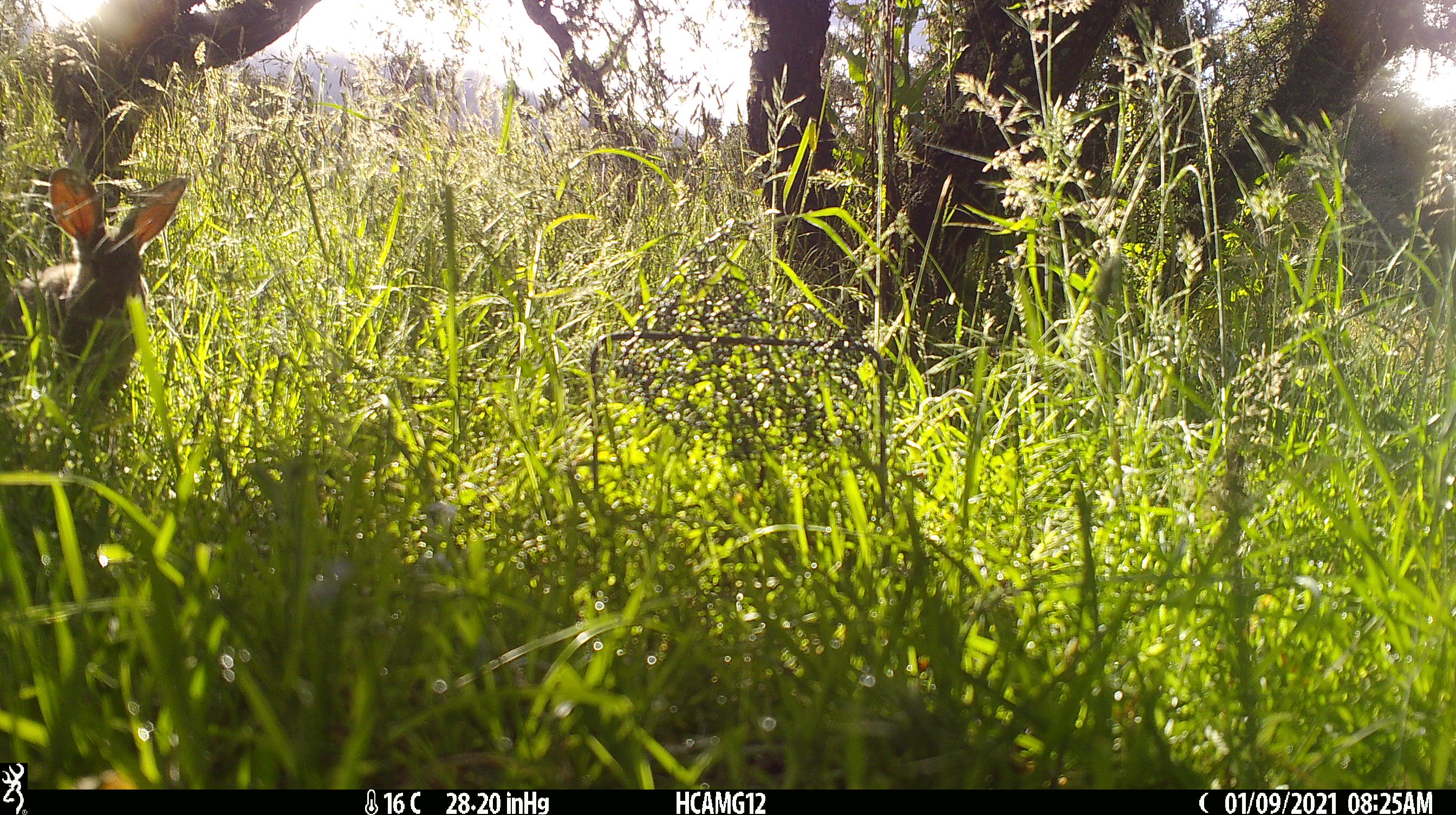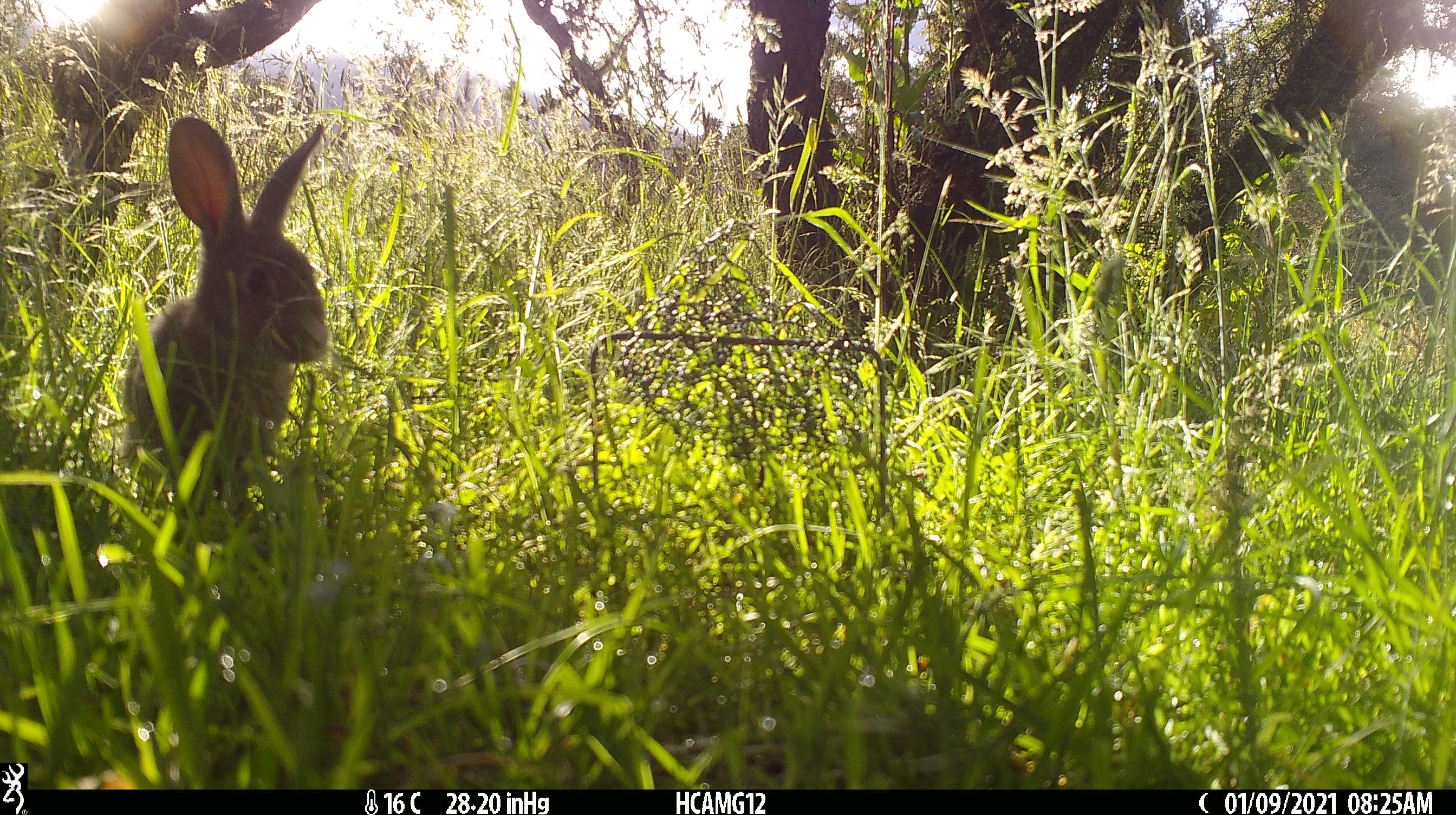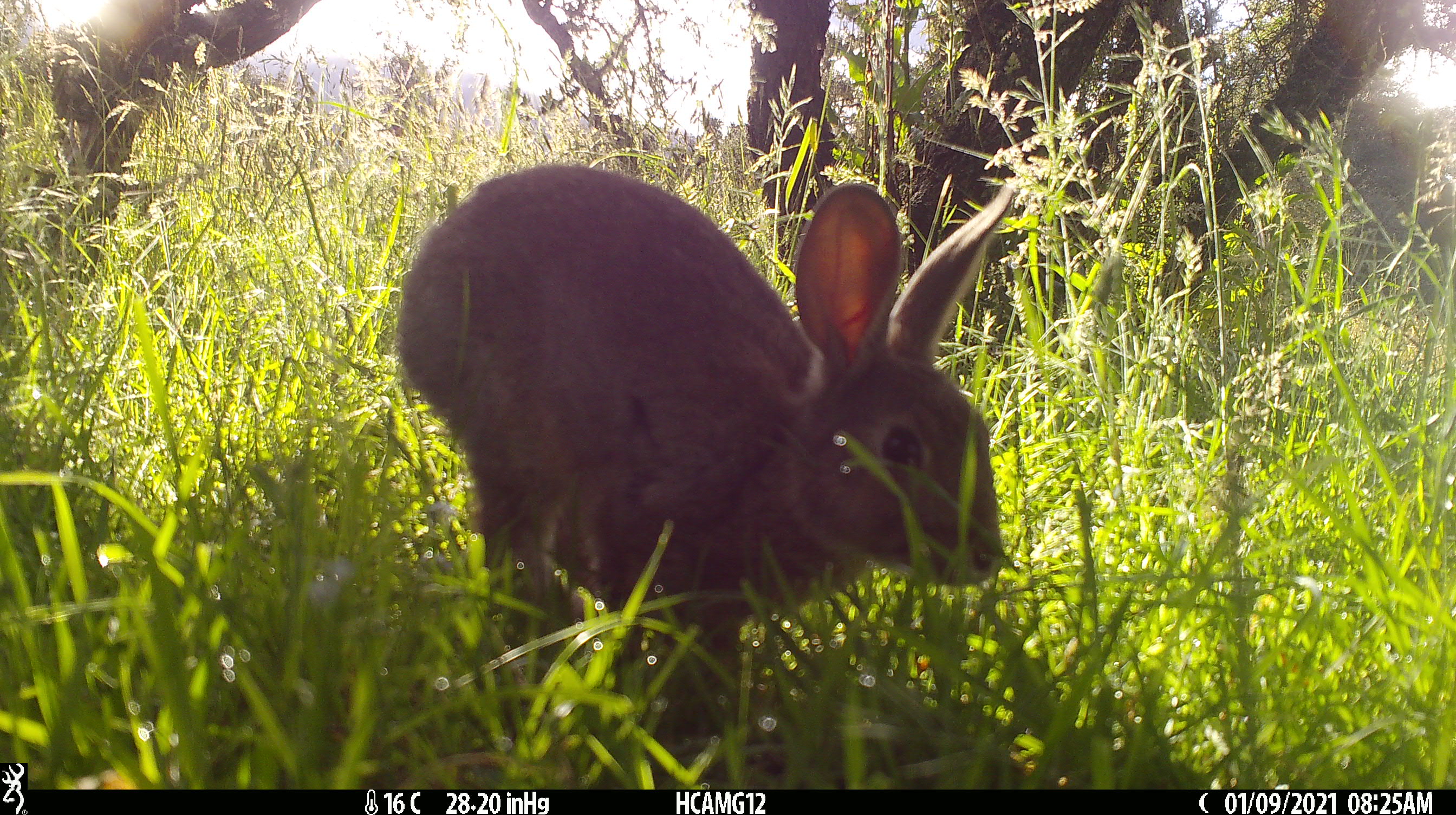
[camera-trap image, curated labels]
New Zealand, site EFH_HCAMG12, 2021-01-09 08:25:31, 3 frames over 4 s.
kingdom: Animalia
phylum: Chordata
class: Mammalia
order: Lagomorpha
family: Leporidae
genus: Oryctolagus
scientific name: Oryctolagus cuniculus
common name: european rabbit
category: rabbit